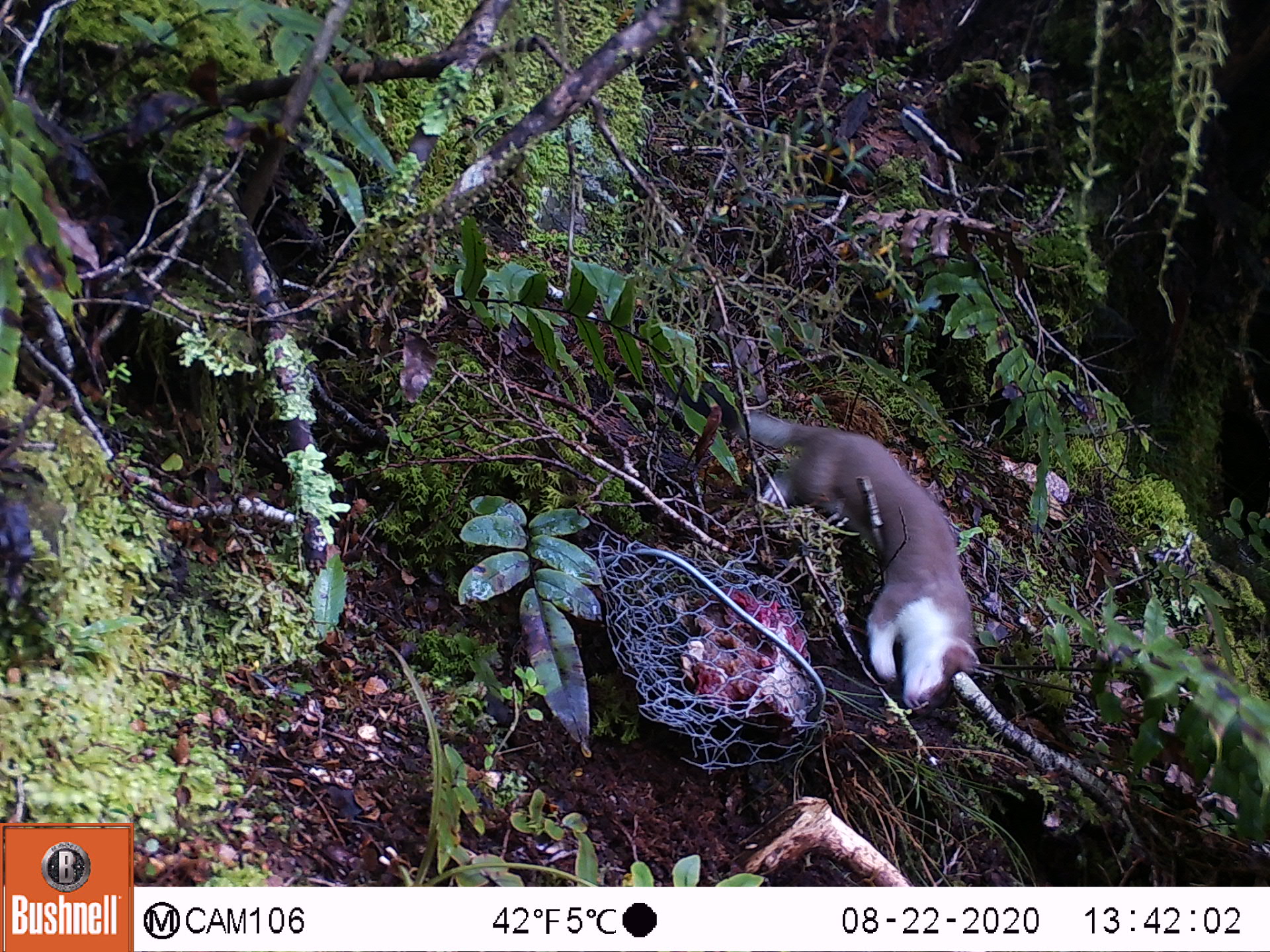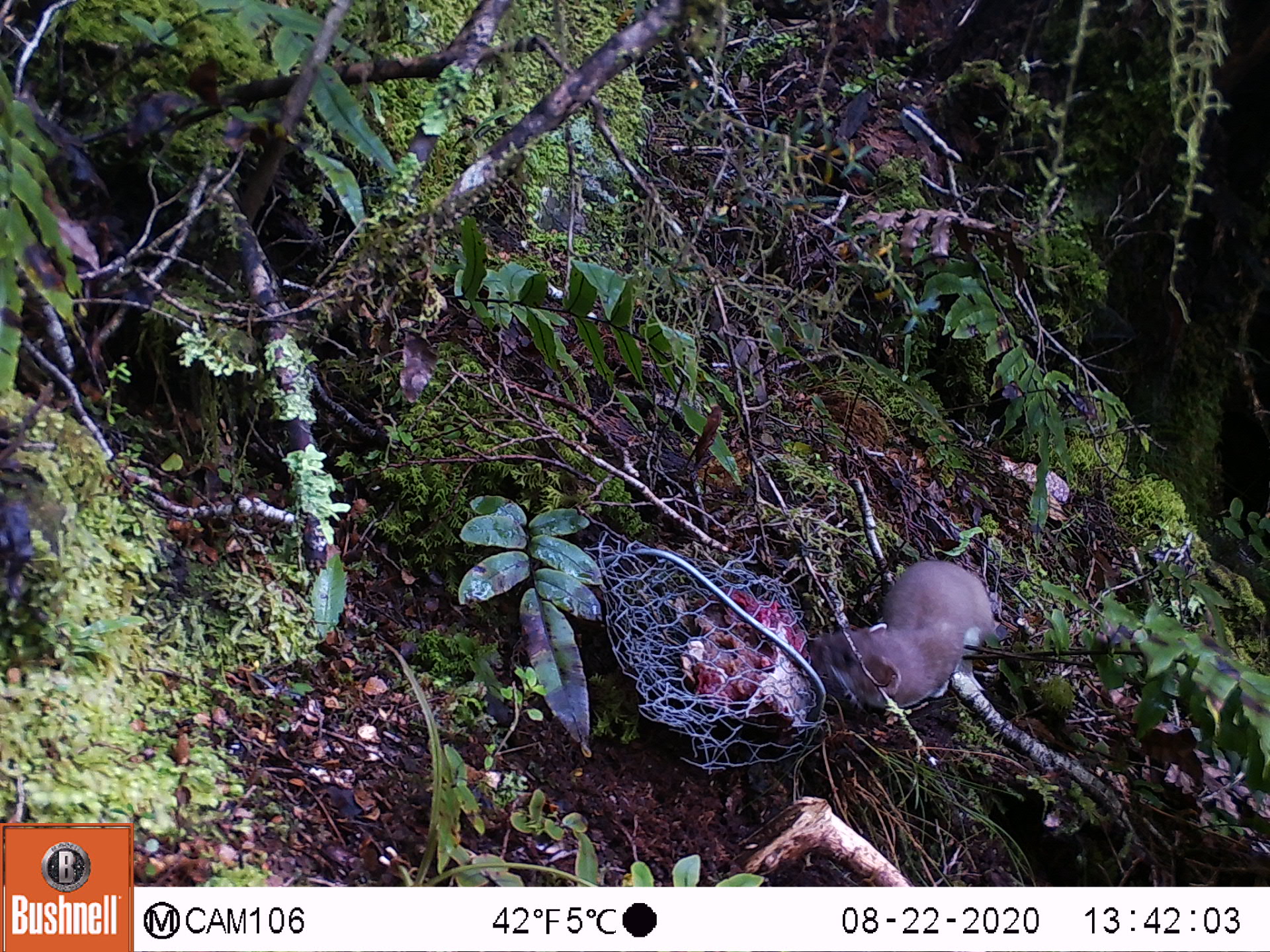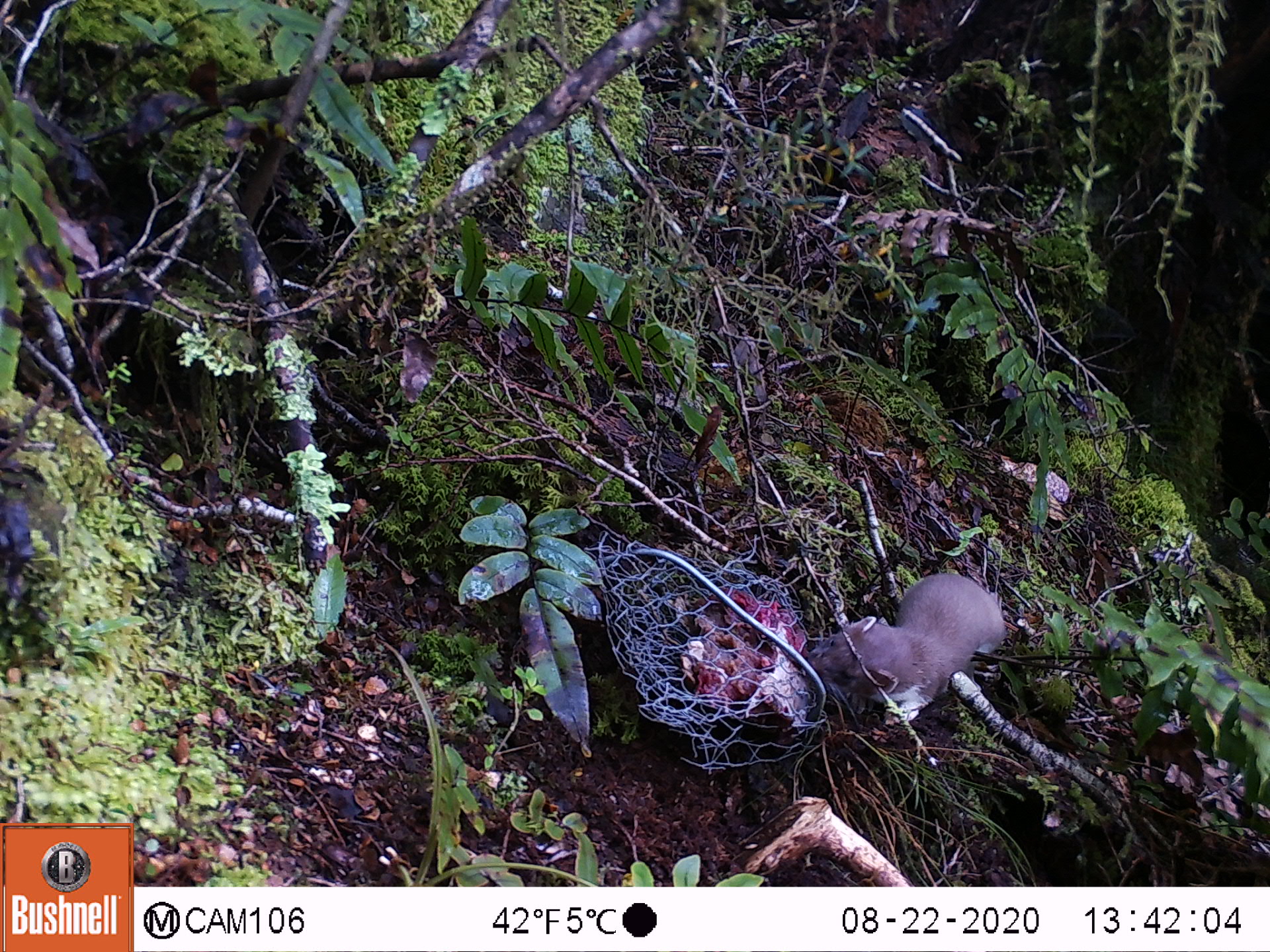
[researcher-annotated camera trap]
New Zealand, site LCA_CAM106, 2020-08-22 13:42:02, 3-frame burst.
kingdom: Animalia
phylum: Chordata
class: Mammalia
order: Carnivora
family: Mustelidae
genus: Mustela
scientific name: Mustela erminea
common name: stoat